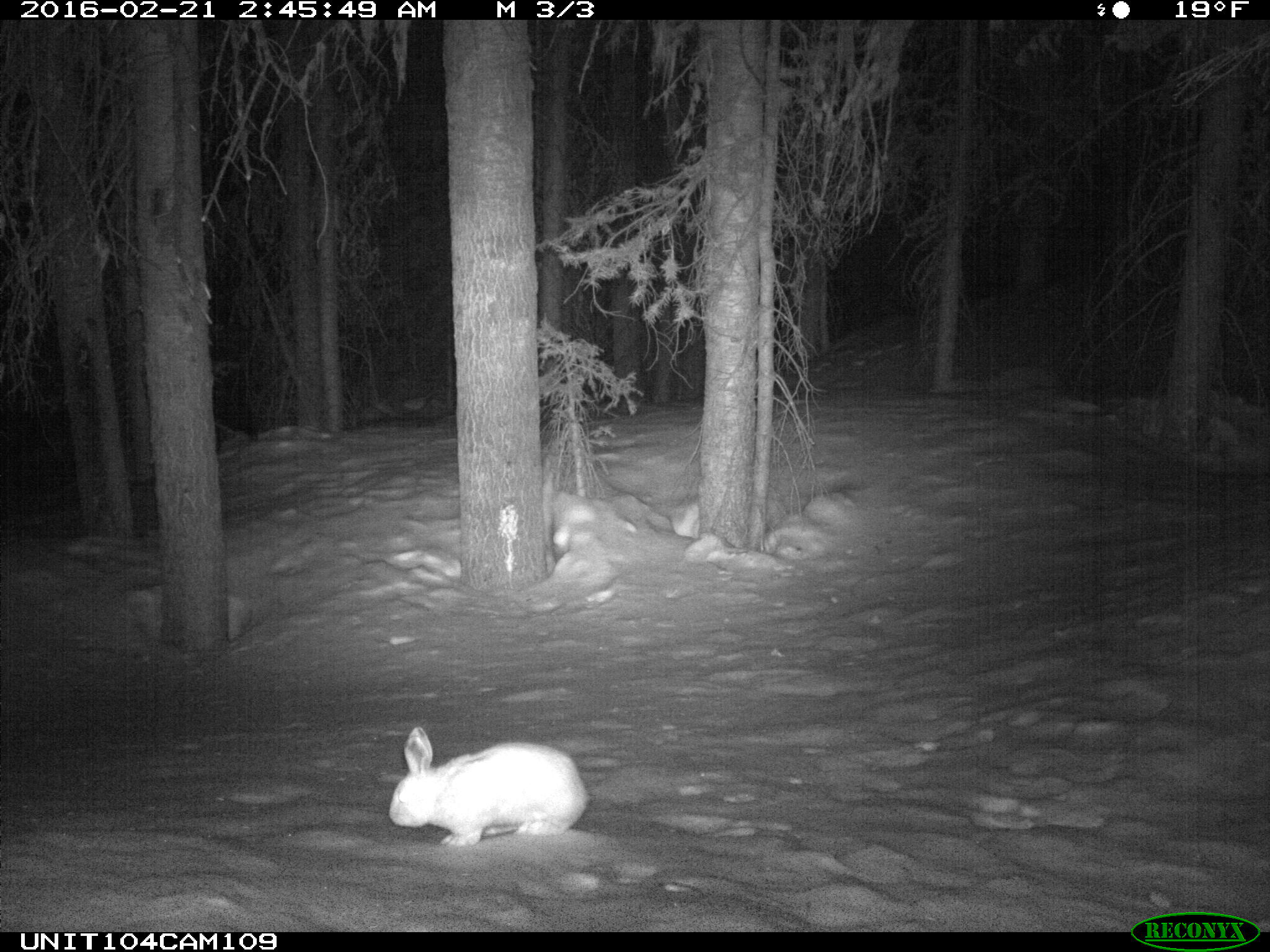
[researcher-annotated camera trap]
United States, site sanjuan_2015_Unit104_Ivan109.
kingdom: Animalia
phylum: Chordata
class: Mammalia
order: Lagomorpha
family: Leporidae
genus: Lepus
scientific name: Lepus americanus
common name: snowshoe hare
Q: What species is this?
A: Lepus americanus (snowshoe hare).